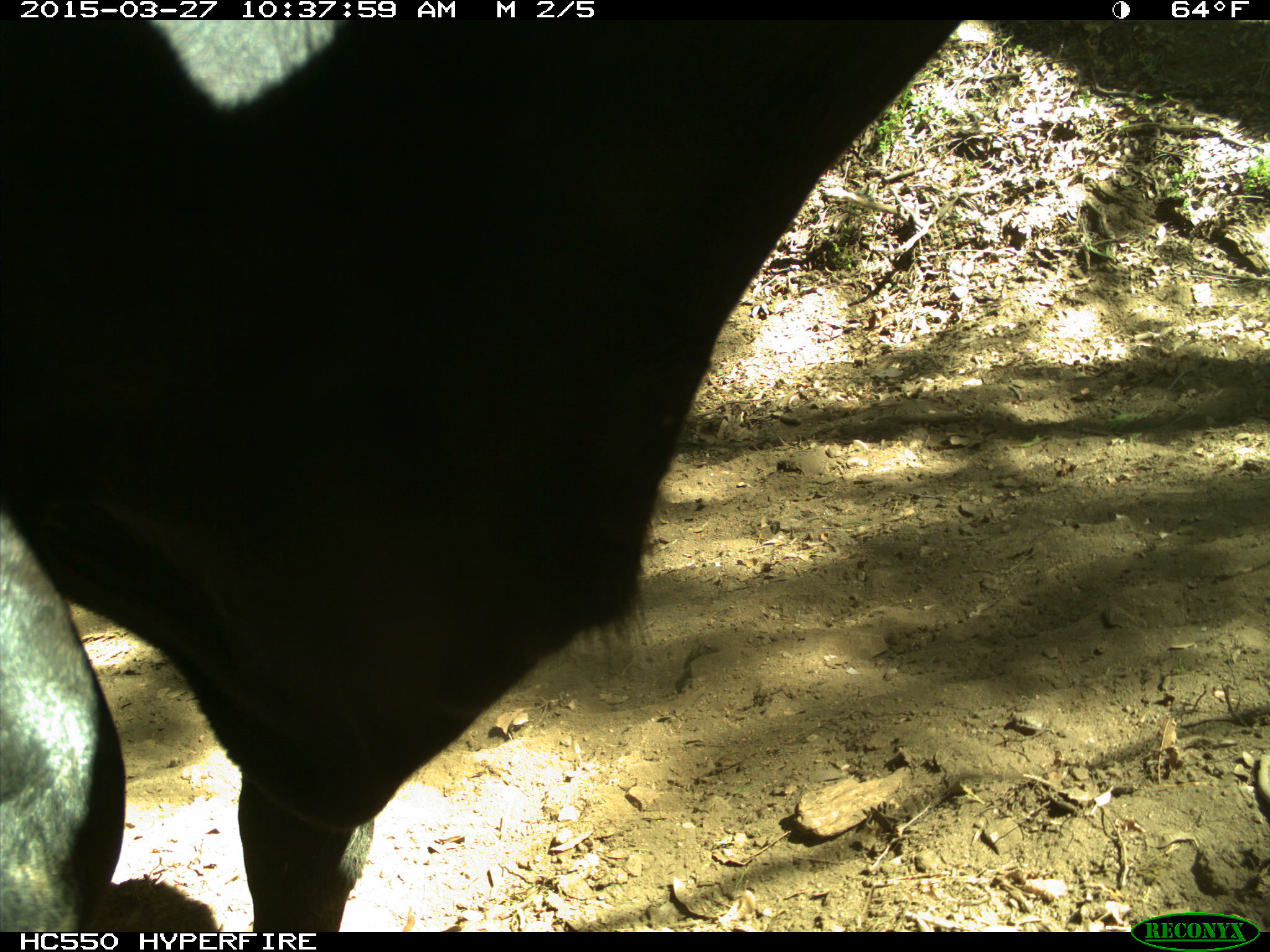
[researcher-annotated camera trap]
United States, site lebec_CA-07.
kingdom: Animalia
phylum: Chordata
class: Mammalia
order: Artiodactyla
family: Bovidae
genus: Bos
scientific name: Bos taurus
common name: domestic cow